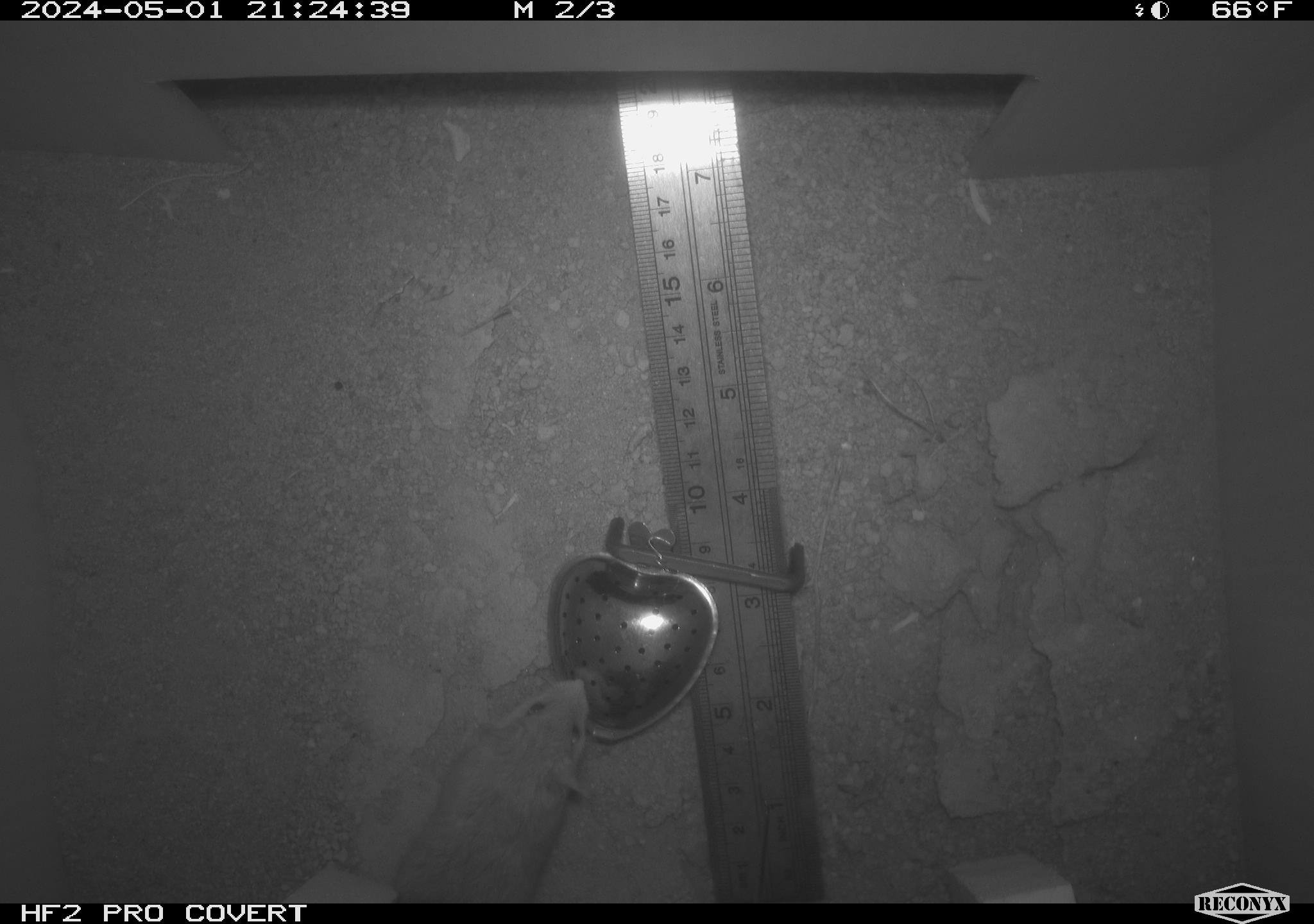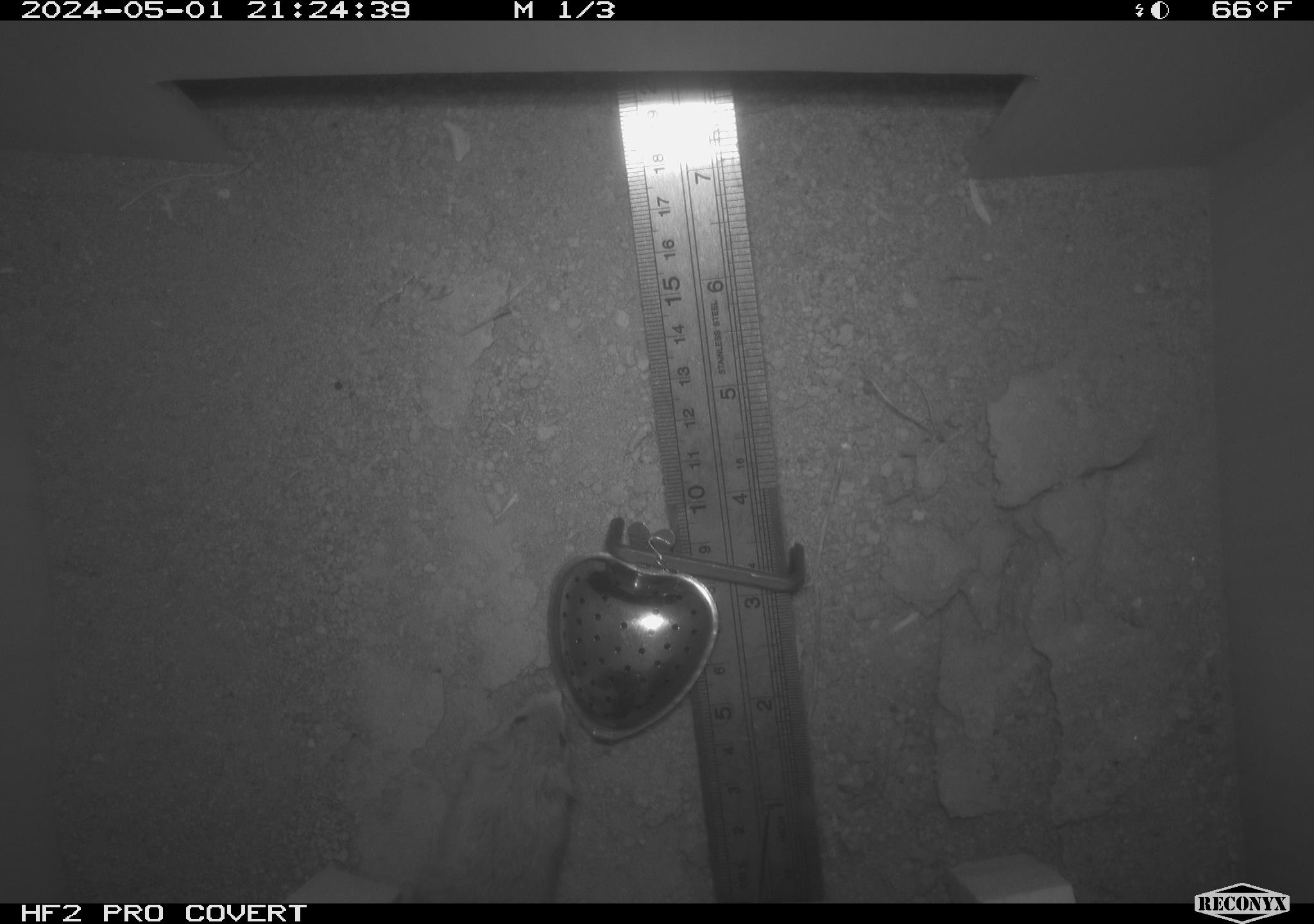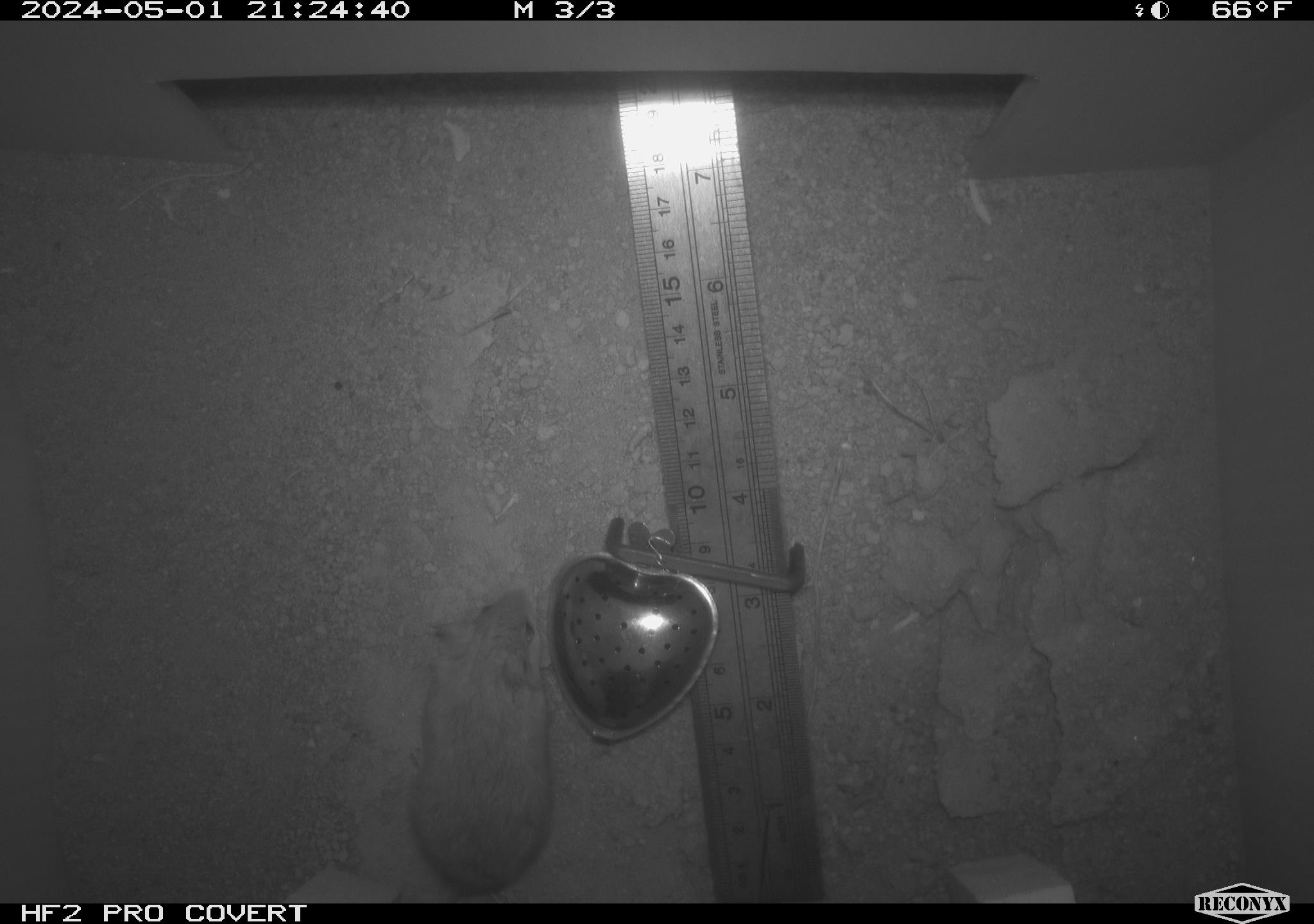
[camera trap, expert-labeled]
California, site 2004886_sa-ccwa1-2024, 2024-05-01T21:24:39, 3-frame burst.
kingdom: Animalia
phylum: Chordata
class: Mammalia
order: Rodentia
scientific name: Rodentia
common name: mouse species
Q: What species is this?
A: Mouse species (Rodentia).